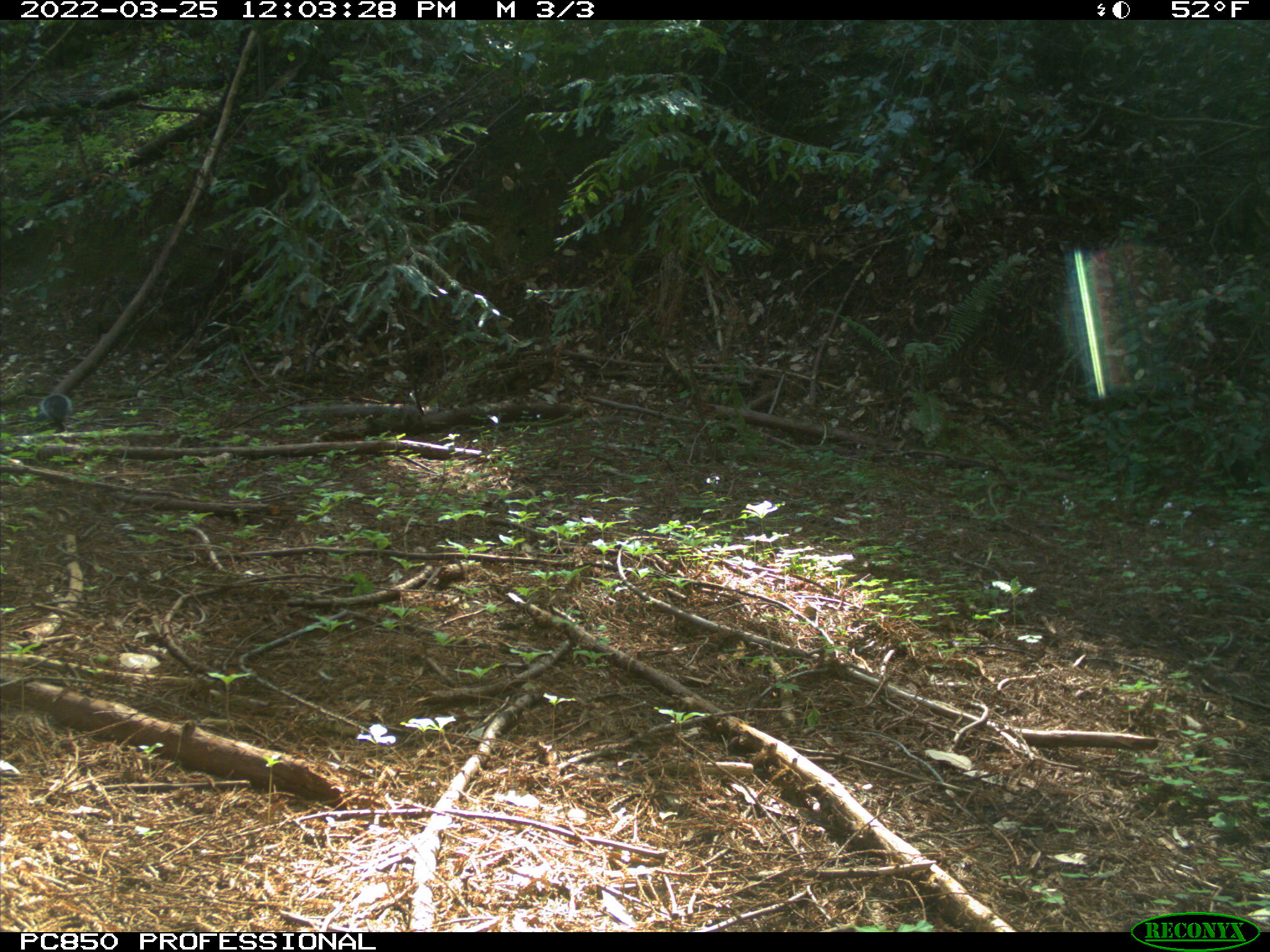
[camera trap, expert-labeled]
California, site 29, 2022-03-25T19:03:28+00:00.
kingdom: Animalia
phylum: Chordata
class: Mammalia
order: Rodentia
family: Sciuridae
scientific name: Sciuridae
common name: squirrel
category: unknown squirrel